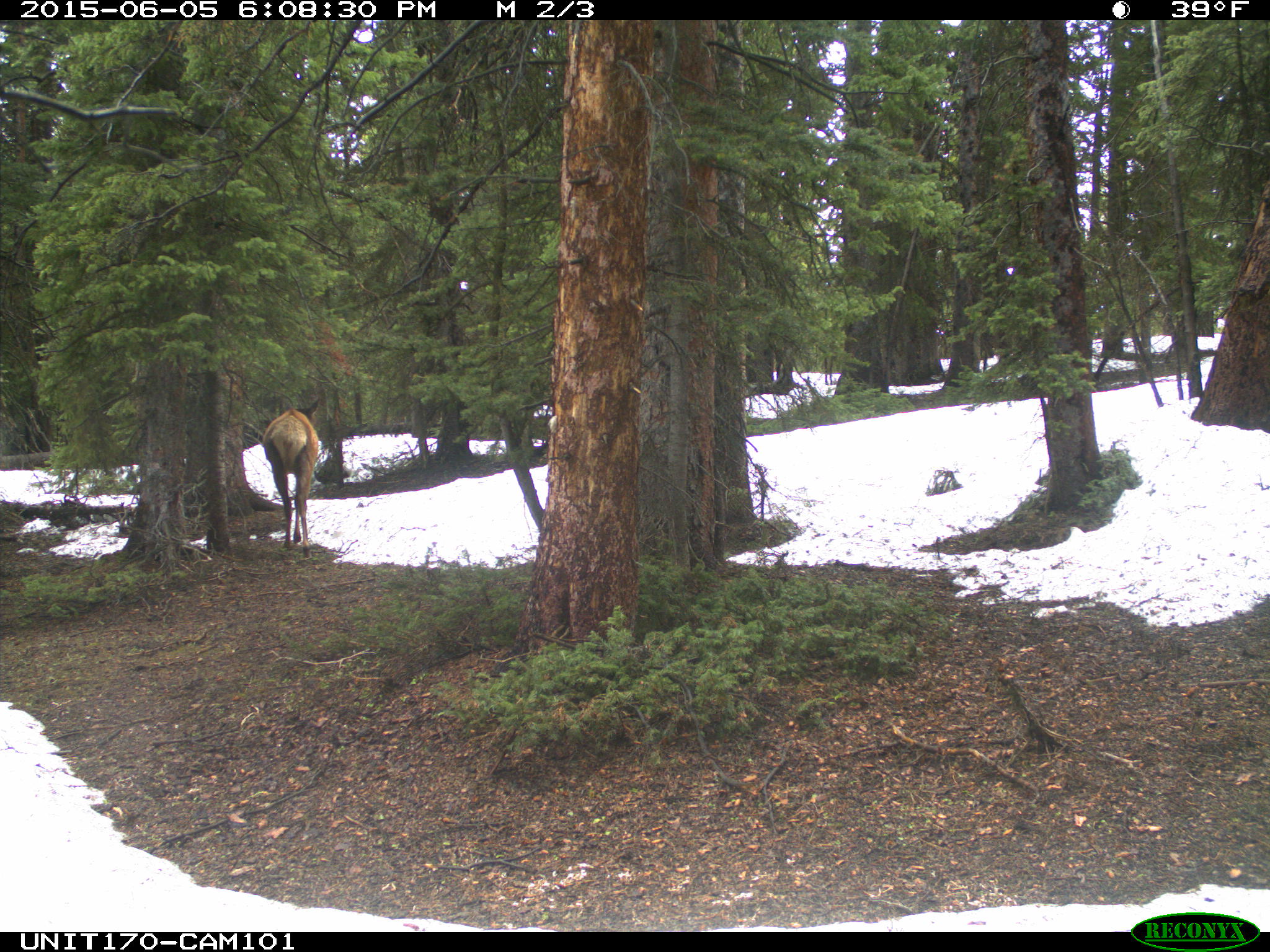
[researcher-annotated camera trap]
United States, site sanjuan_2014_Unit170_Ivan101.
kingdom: Animalia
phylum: Chordata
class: Mammalia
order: Artiodactyla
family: Cervidae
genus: Cervus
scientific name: Cervus elaphus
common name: red deer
Cervus elaphus (red deer).